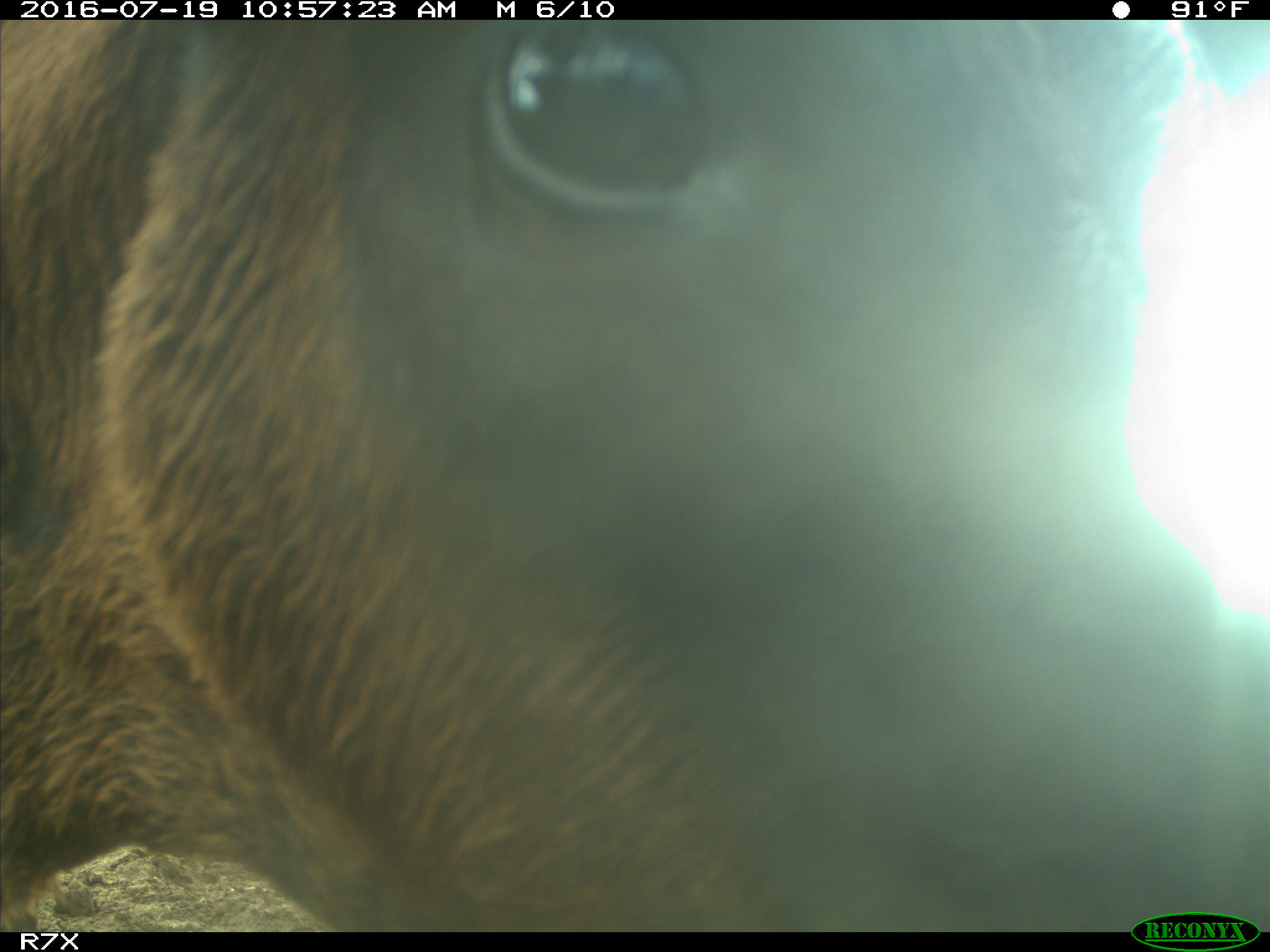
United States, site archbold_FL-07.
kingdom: Animalia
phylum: Chordata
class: Mammalia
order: Artiodactyla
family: Bovidae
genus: Bos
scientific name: Bos taurus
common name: domestic cow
Bos taurus (domestic cow).